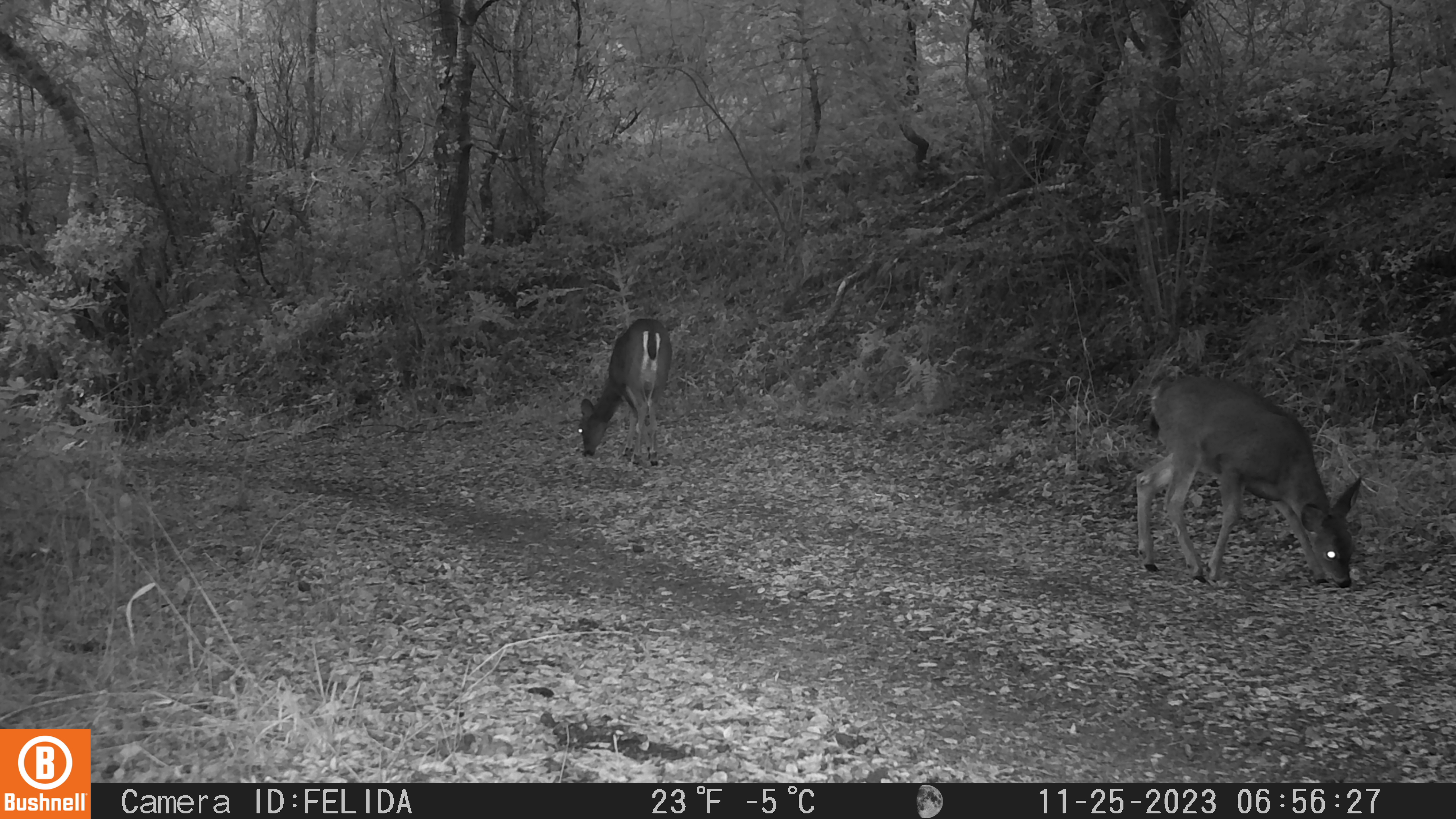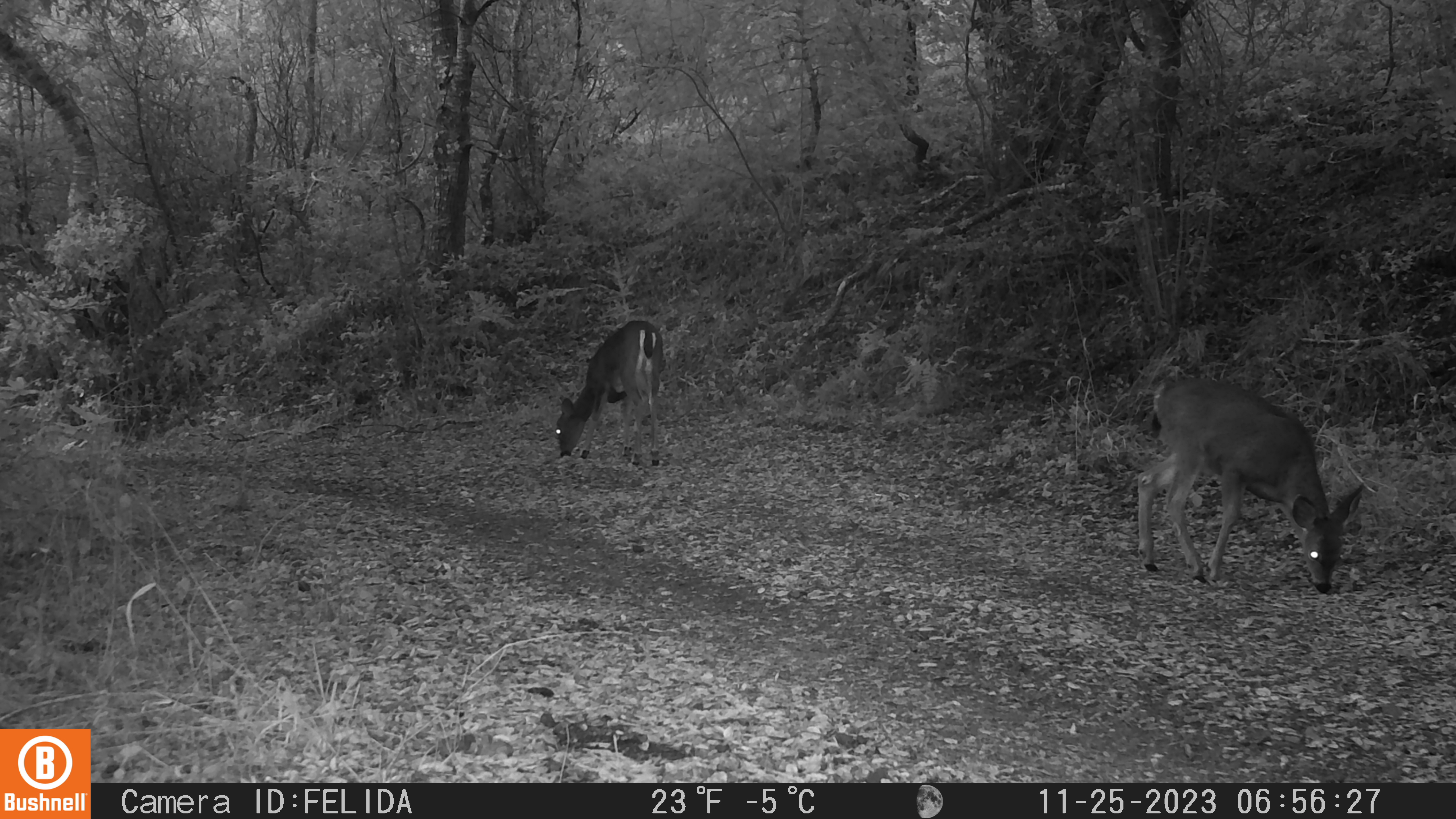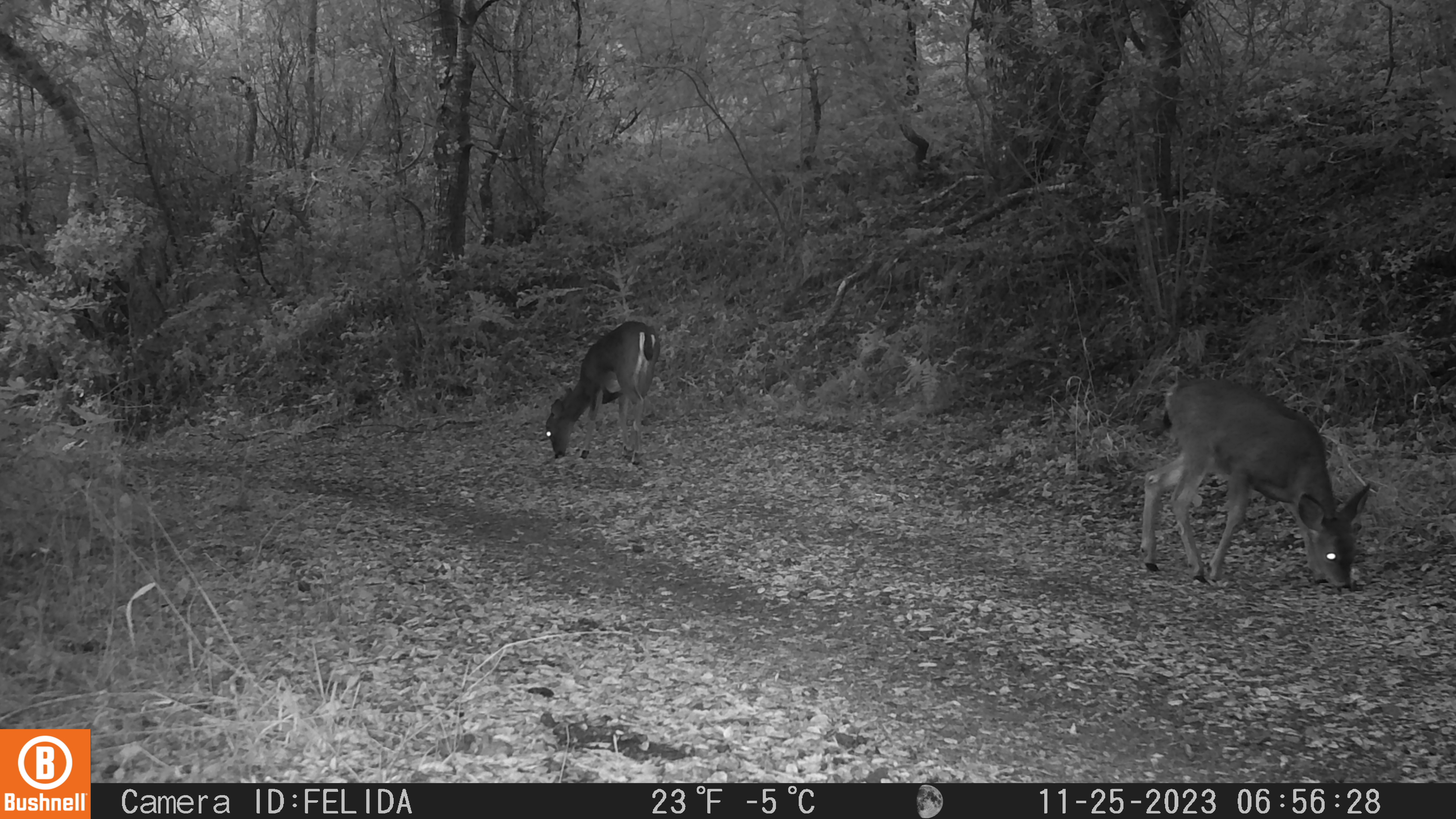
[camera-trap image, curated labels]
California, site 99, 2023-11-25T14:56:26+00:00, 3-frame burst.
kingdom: Animalia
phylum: Chordata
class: Mammalia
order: Artiodactyla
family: Cervidae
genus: Odocoileus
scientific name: Odocoileus hemionus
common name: mule deer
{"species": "mule deer (Odocoileus hemionus)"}